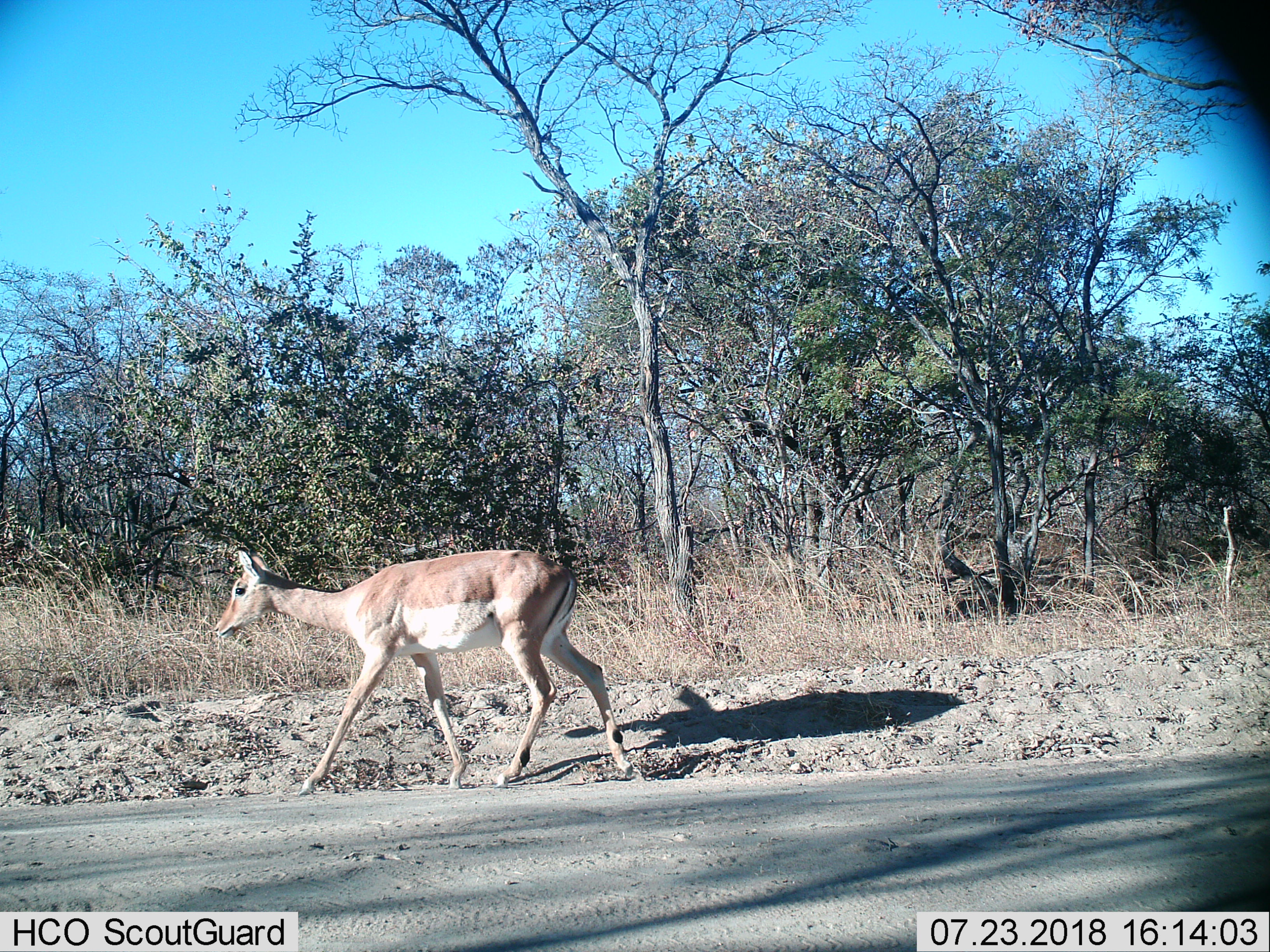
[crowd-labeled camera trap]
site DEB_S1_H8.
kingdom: Animalia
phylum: Chordata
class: Mammalia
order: Artiodactyla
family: Bovidae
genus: Aepyceros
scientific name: Aepyceros melampus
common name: impala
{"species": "impala (Aepyceros melampus)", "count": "1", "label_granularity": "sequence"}